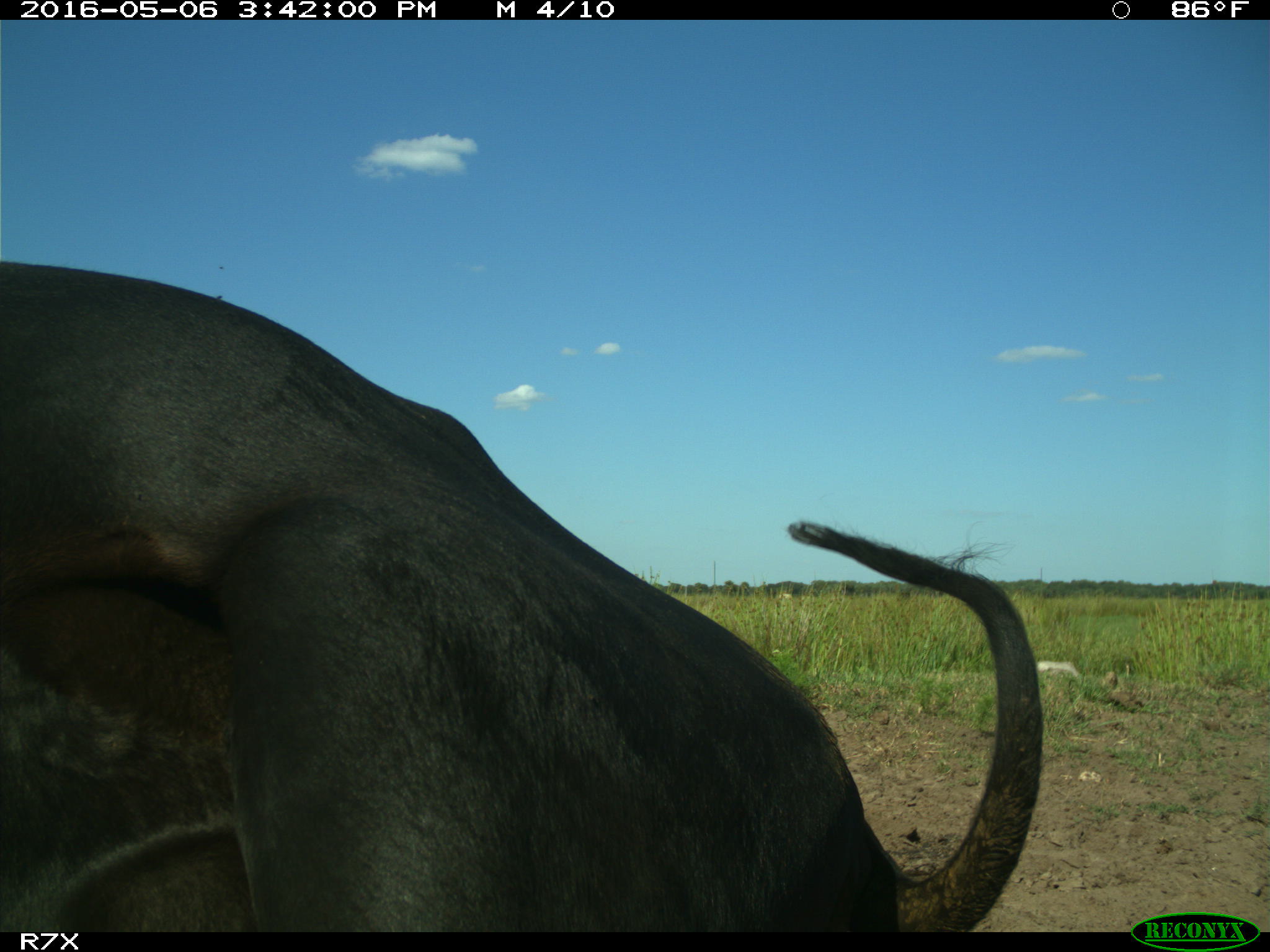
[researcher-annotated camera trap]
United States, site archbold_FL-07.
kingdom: Animalia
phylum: Chordata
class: Mammalia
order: Artiodactyla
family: Bovidae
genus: Bos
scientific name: Bos taurus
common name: domestic cow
Bos taurus (domestic cow).